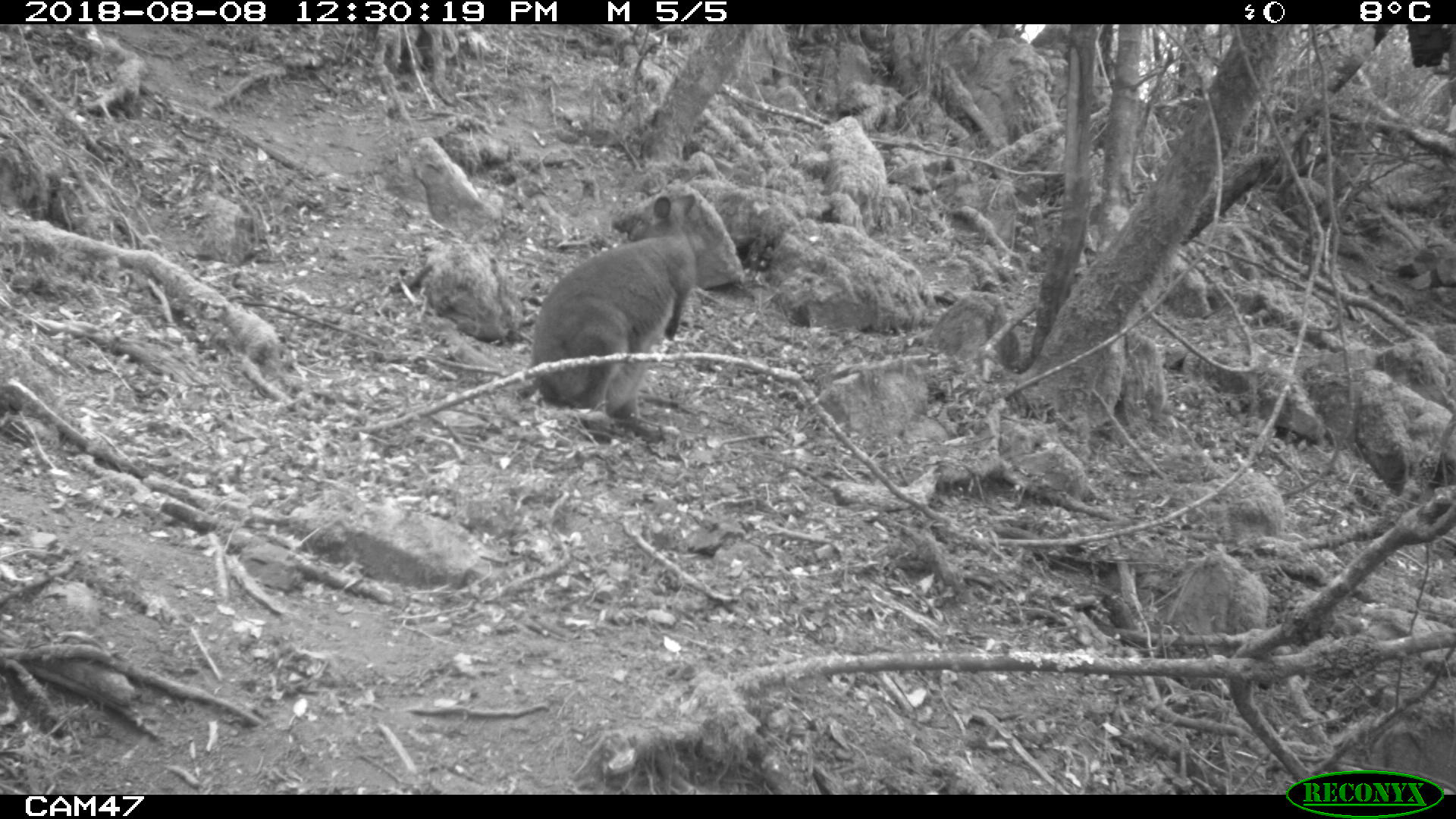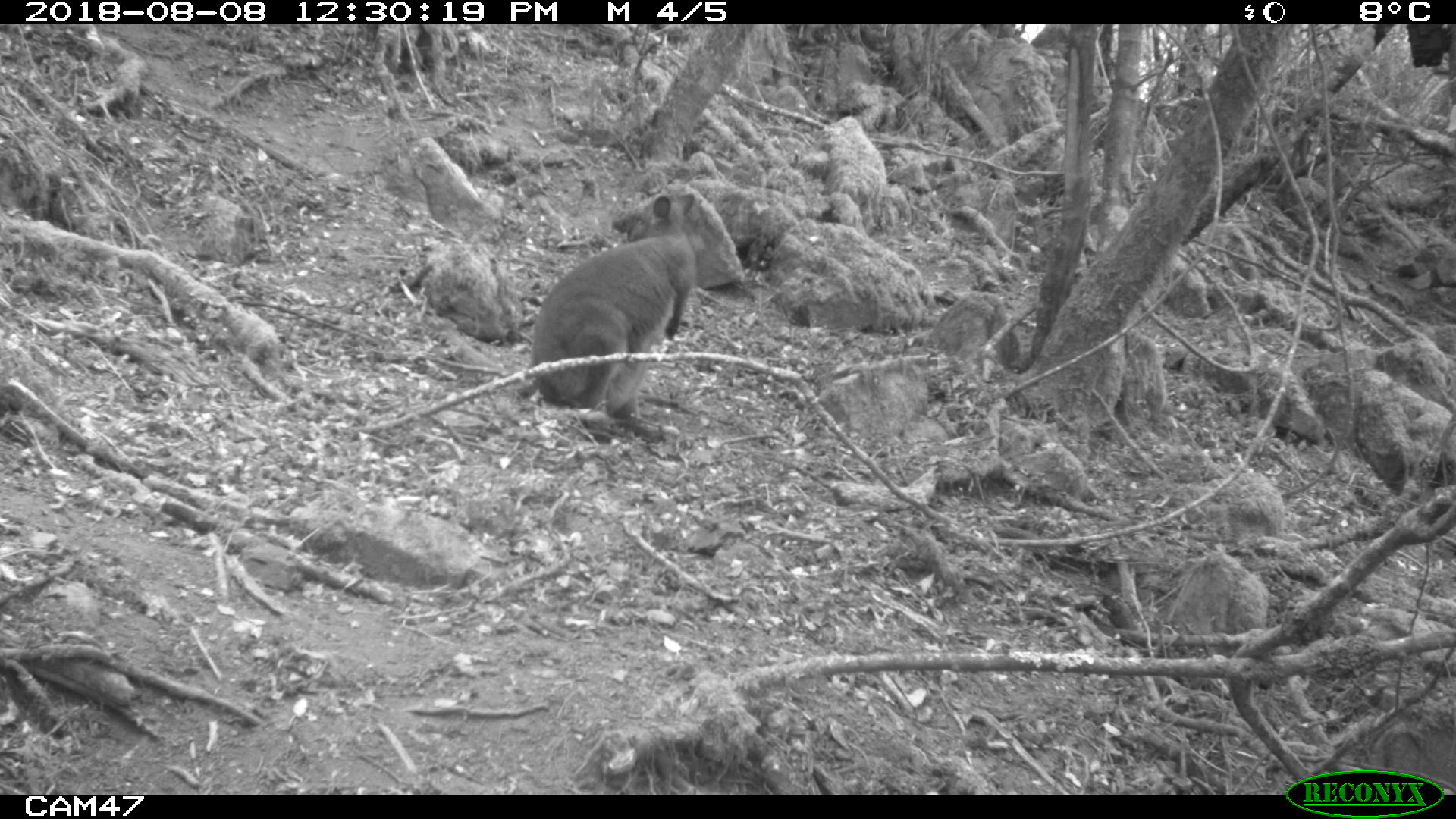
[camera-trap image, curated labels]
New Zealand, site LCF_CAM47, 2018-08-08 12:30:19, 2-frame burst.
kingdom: Animalia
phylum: Chordata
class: Mammalia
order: Diprotodontia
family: Macropodidae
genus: Notamacropus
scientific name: Notamacropus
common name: wallaby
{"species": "wallaby (Notamacropus)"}